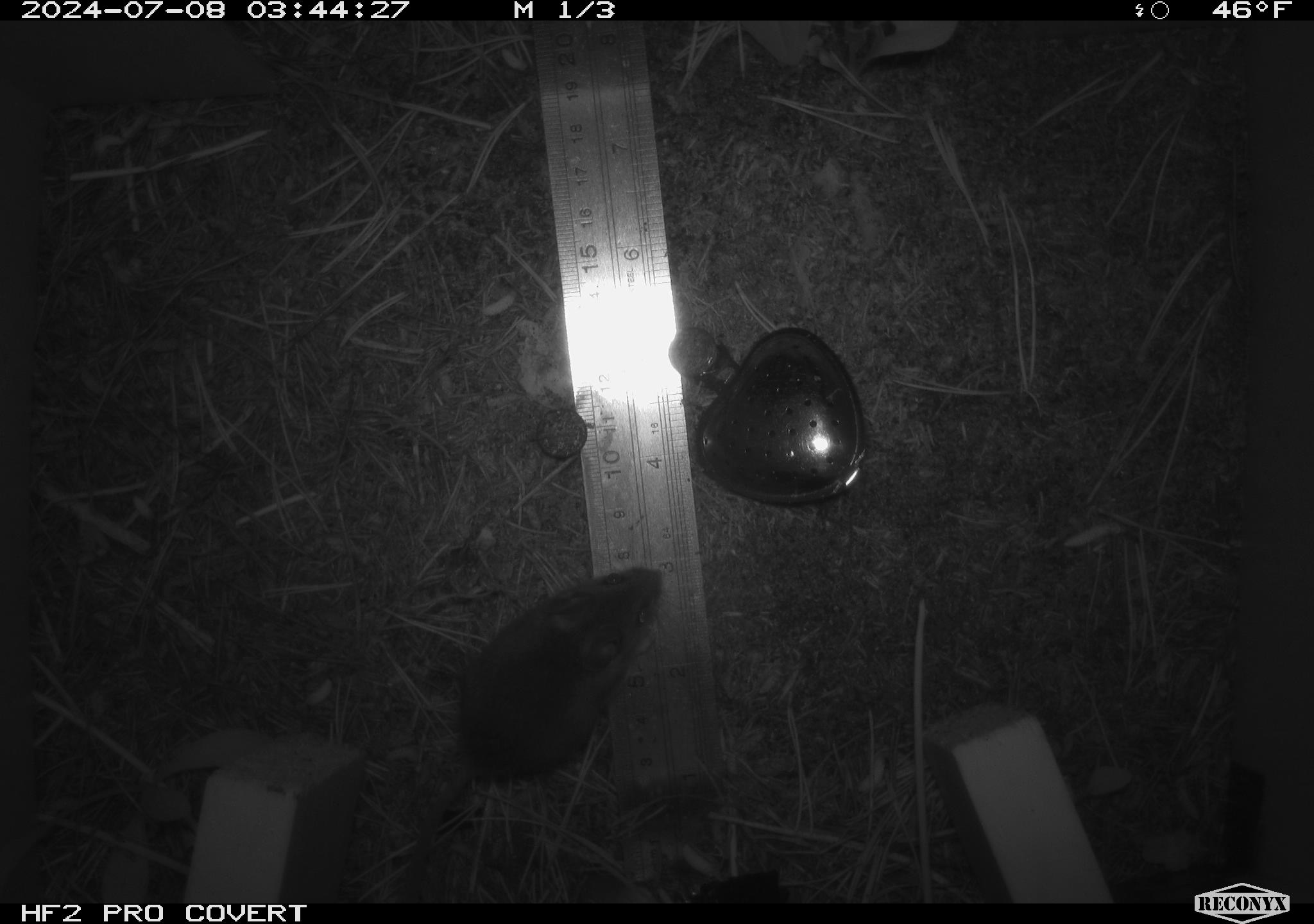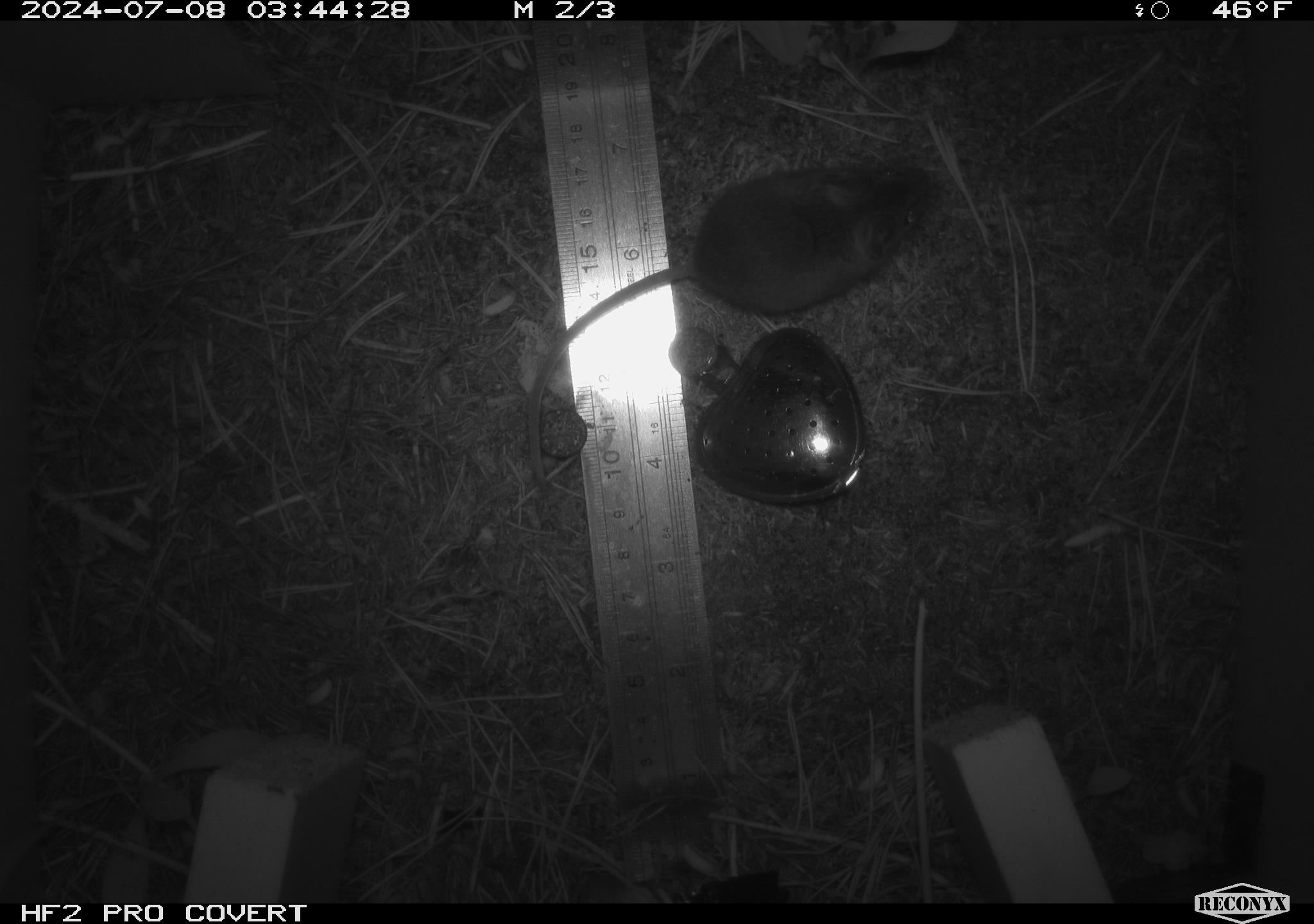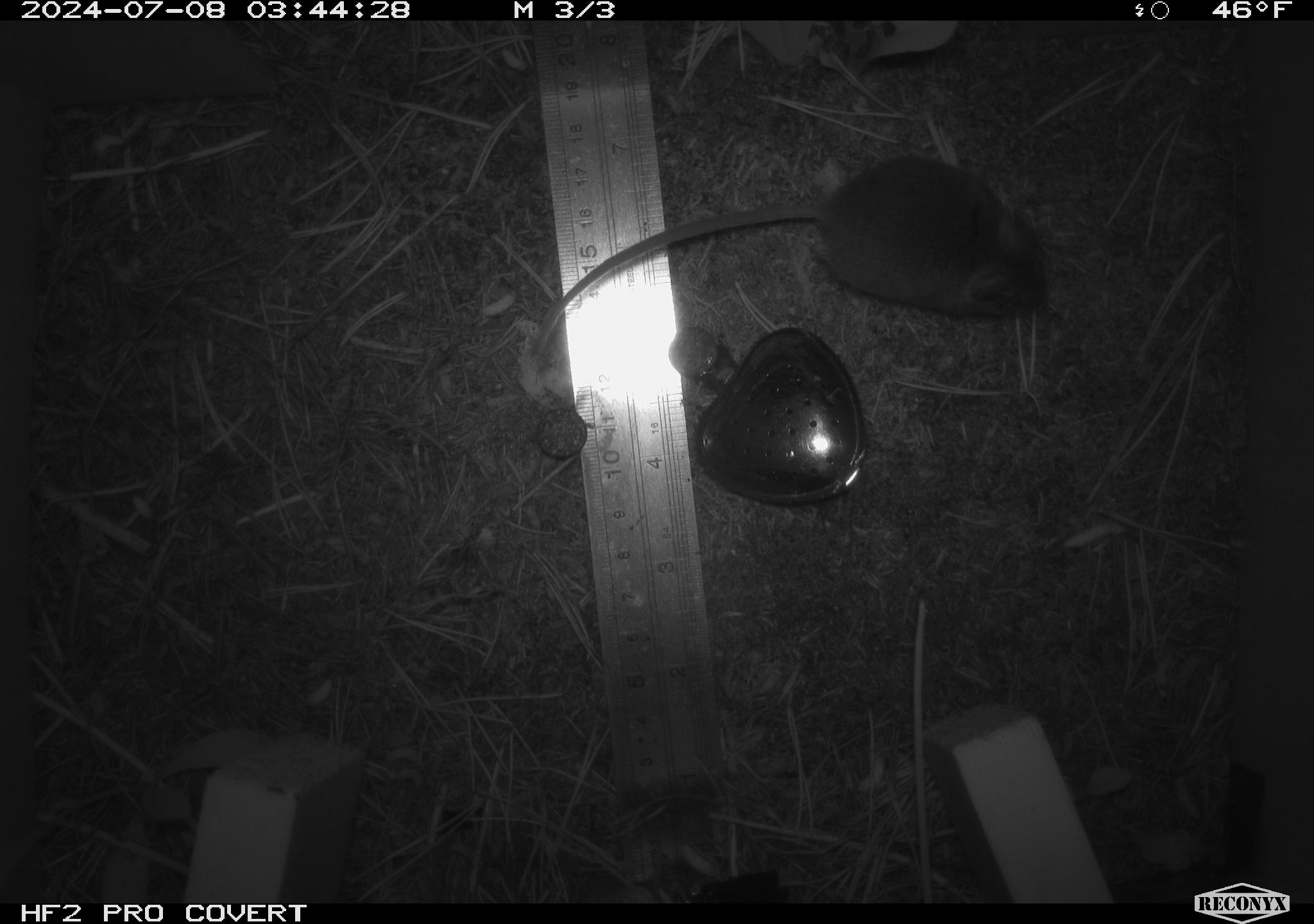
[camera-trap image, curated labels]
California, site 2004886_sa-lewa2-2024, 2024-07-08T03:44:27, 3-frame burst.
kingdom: Animalia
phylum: Chordata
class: Mammalia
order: Rodentia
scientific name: Rodentia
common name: rodent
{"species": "rodent (Rodentia)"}